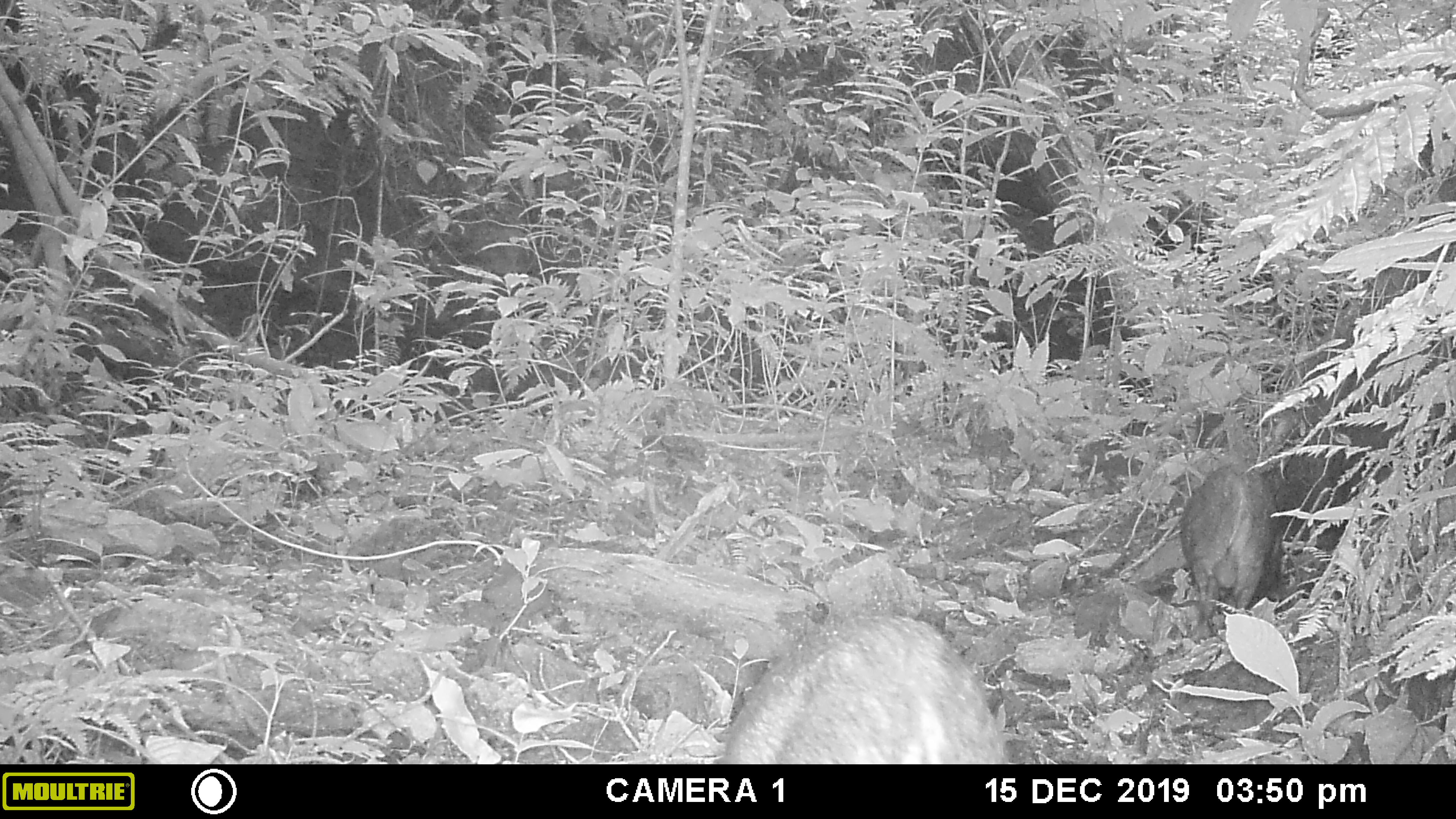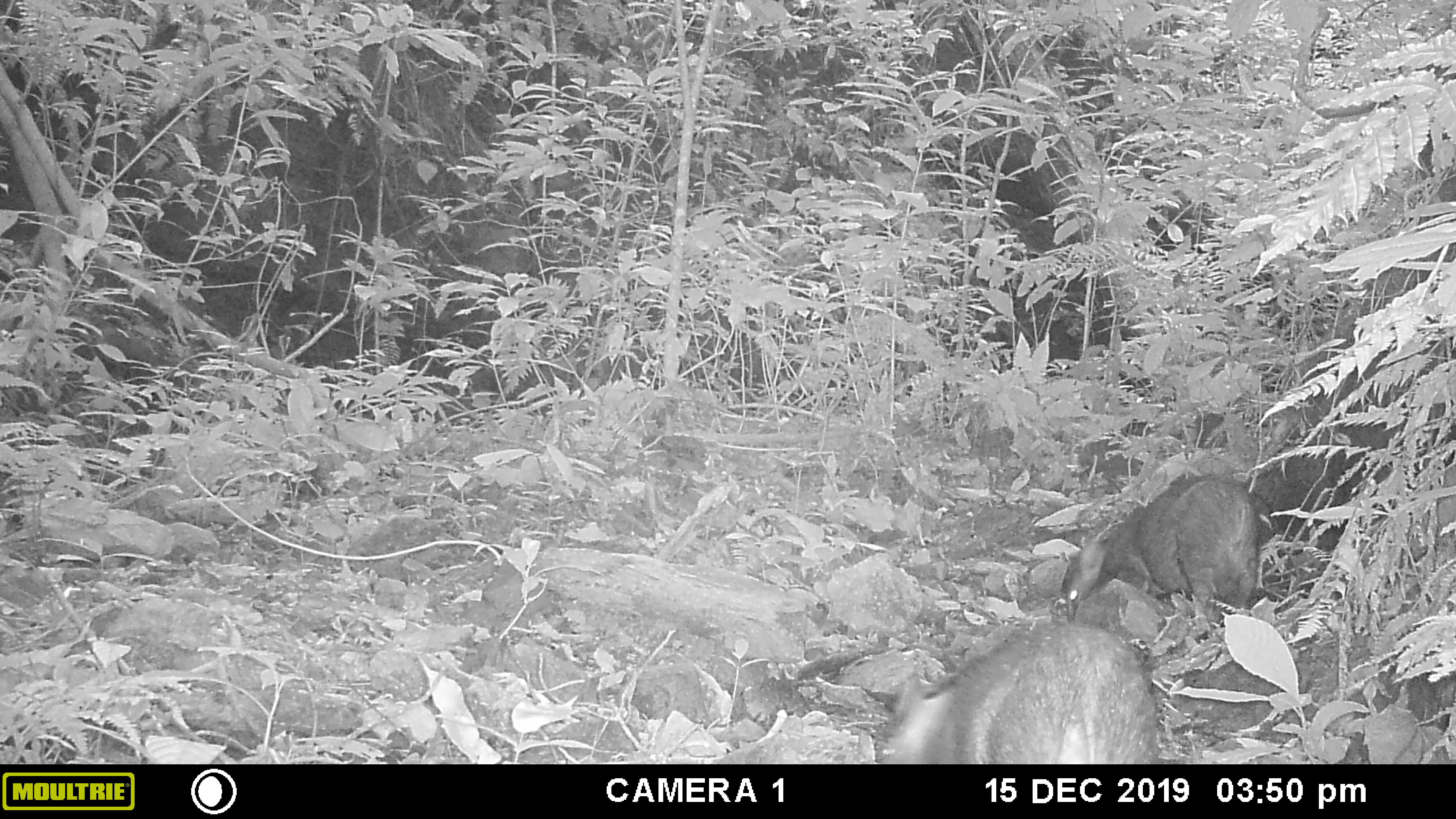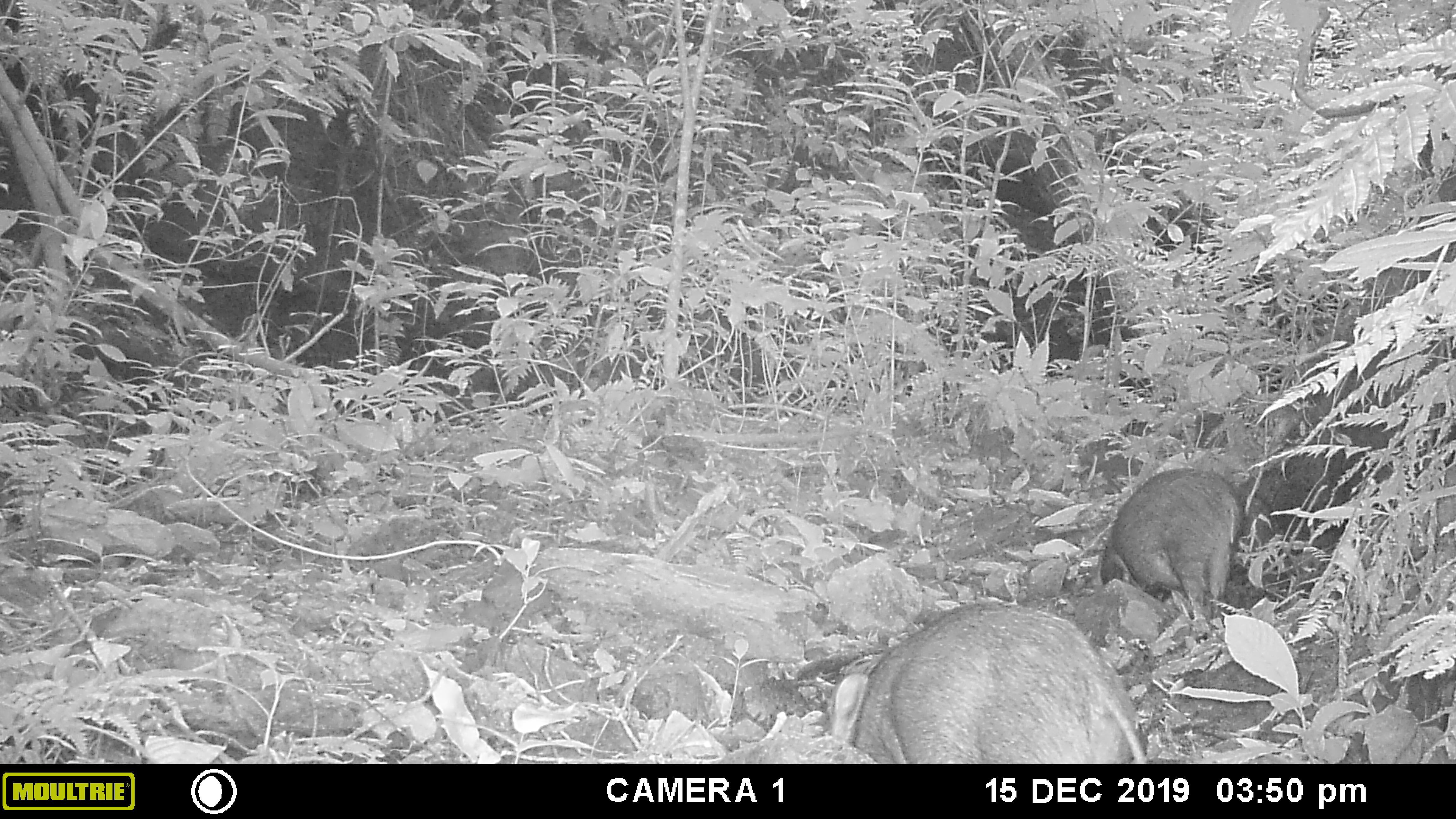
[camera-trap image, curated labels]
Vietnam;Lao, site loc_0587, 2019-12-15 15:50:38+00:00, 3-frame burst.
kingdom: Animalia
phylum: Chordata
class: Mammalia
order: Artiodactyla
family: Suidae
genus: Sus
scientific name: Sus scrofa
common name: eurasian wild pig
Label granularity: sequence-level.